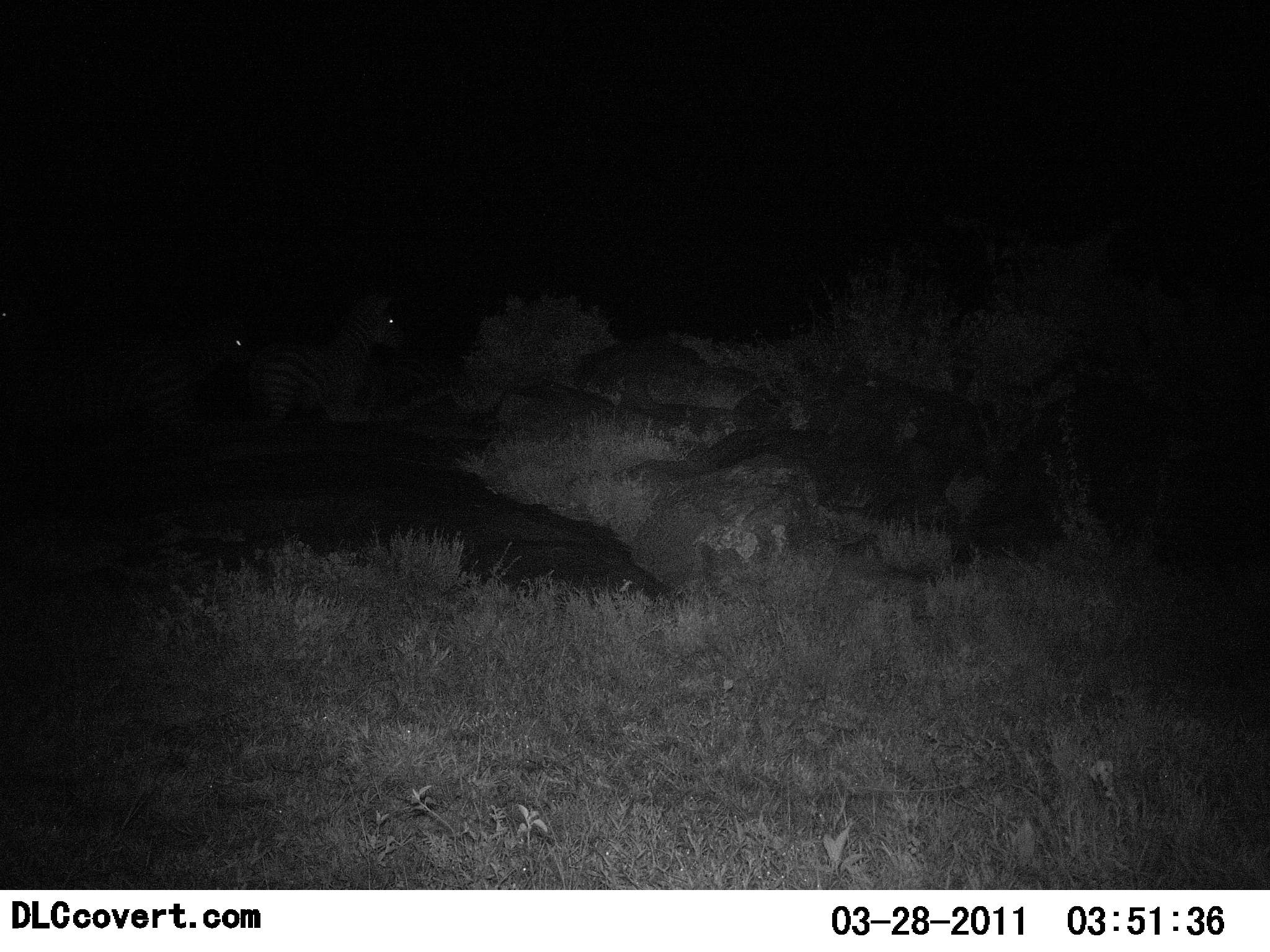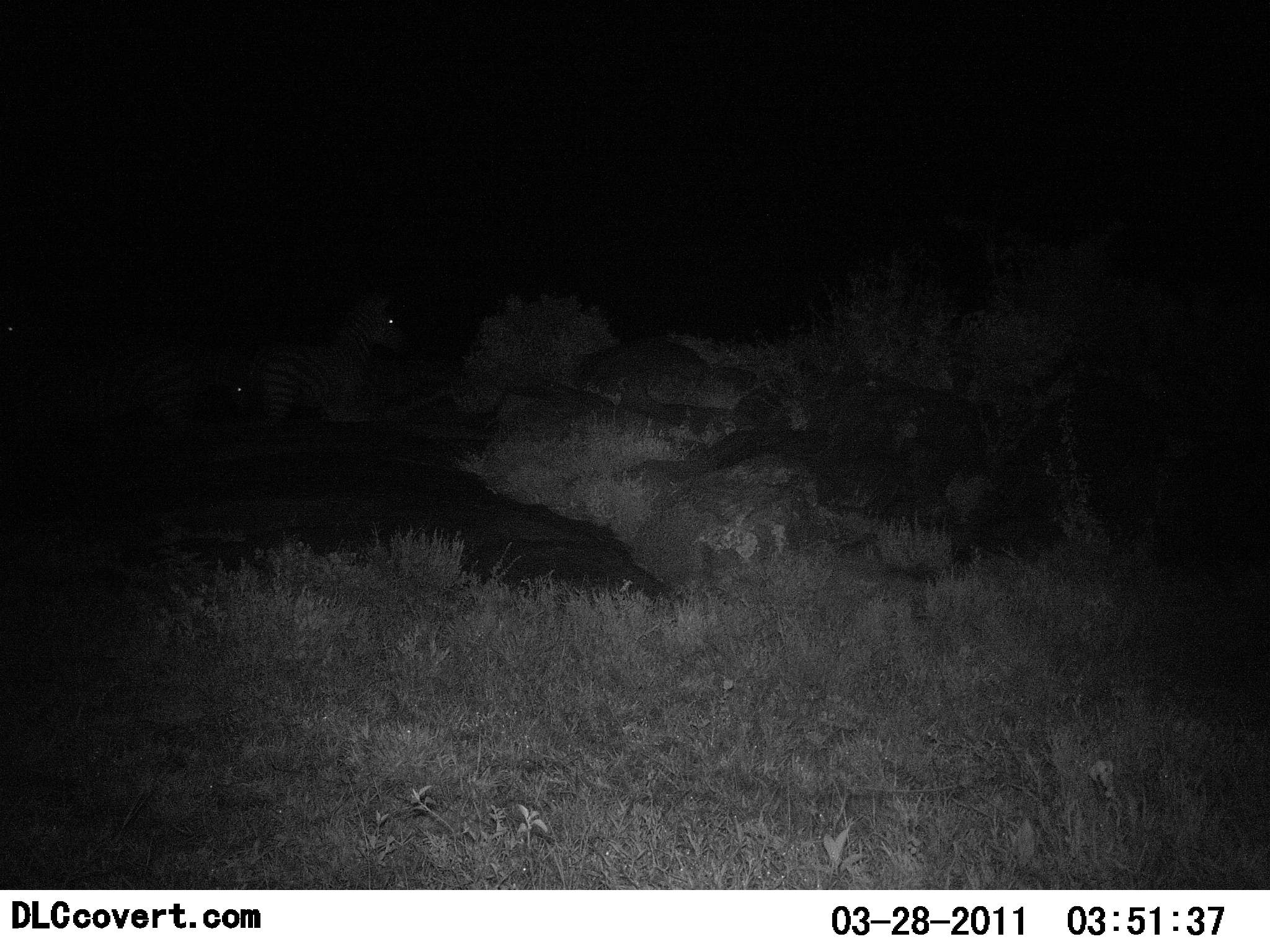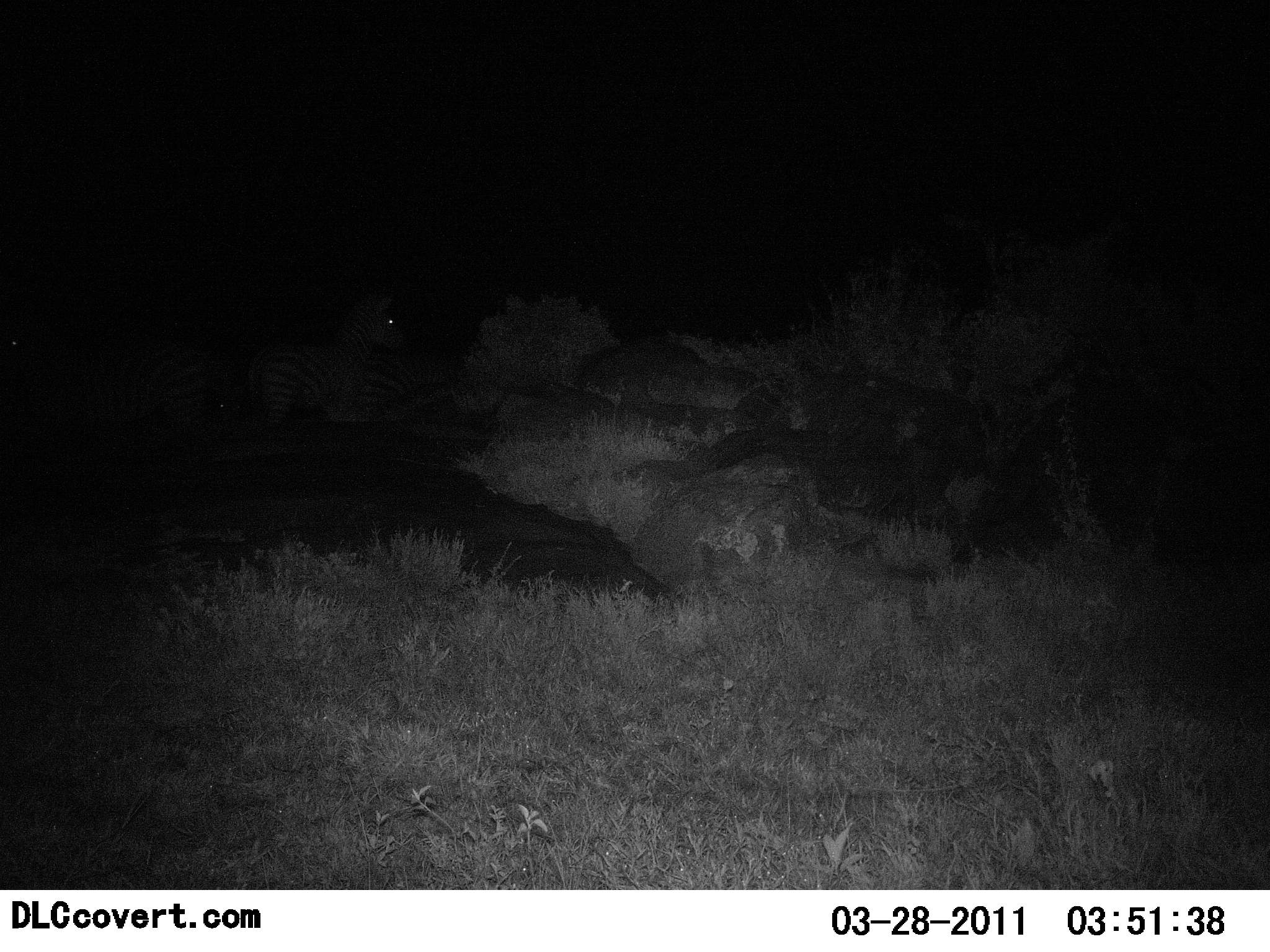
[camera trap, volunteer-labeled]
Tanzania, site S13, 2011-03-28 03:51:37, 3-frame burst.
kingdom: Animalia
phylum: Chordata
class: Mammalia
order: Perissodactyla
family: Equidae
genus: Equus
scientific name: Equus quagga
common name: plains zebra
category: zebra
Zebra (plains zebra) (Equus quagga), count 3. Behavior (volunteer vote fractions): standing 82%, resting 0%, moving 27%, interacting 0%. Young present (vote fraction): 0%. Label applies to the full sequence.